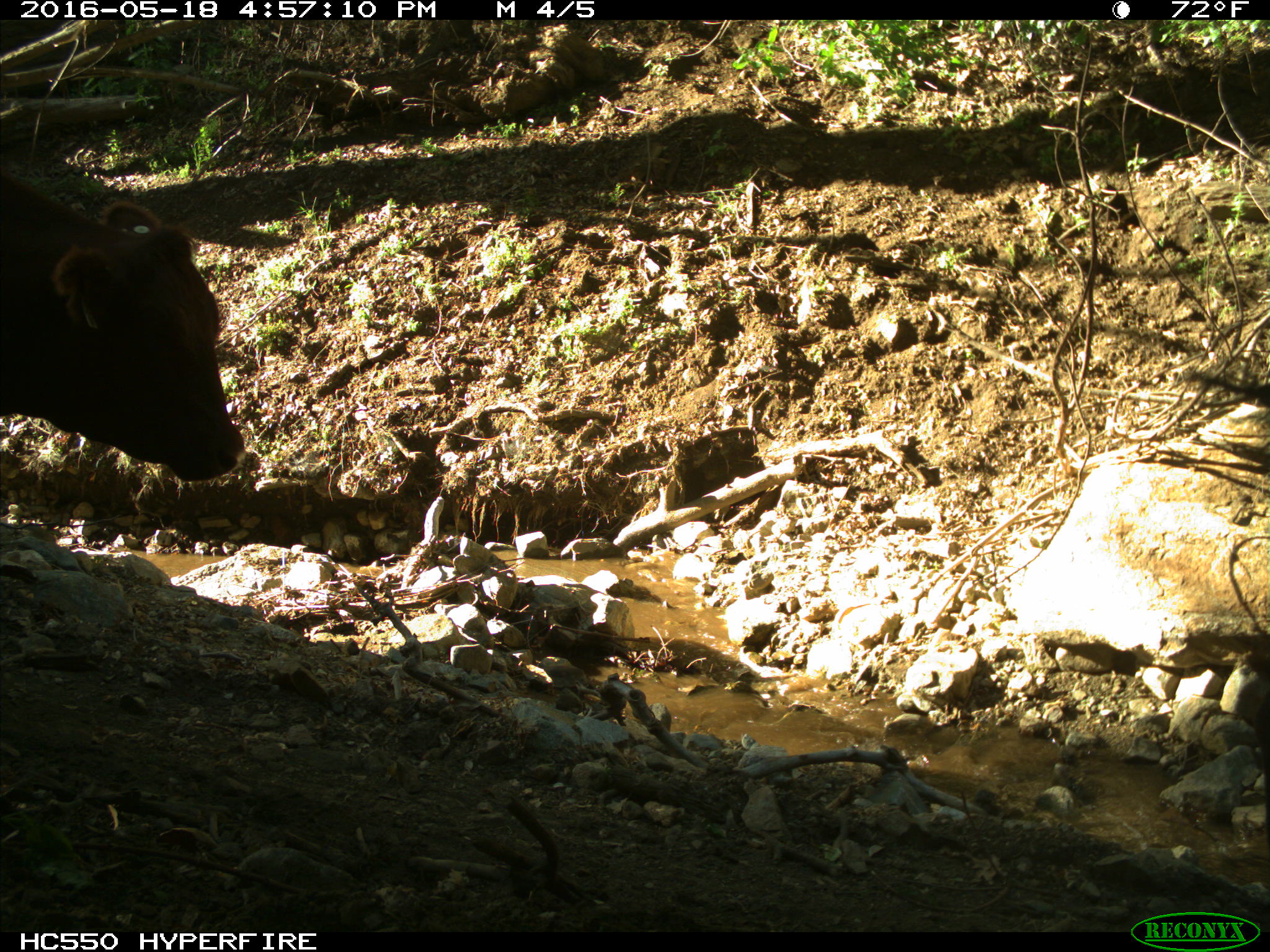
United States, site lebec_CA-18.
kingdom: Animalia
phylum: Chordata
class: Mammalia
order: Artiodactyla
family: Bovidae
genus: Bos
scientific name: Bos taurus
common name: domestic cow